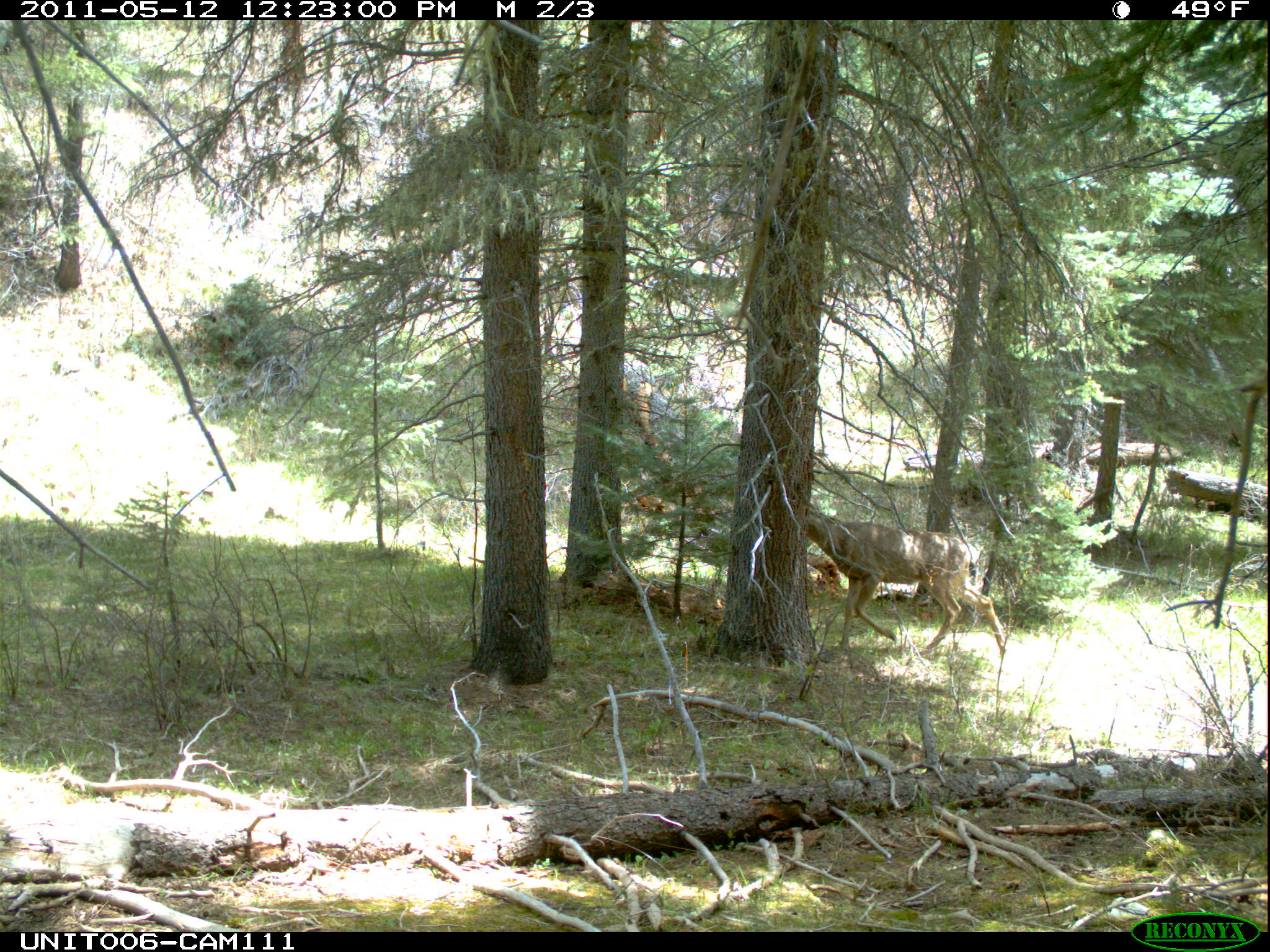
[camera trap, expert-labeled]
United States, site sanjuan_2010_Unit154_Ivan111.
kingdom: Animalia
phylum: Chordata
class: Mammalia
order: Artiodactyla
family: Cervidae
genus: Odocoileus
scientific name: Odocoileus hemionus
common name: mule deer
Odocoileus hemionus (mule deer).